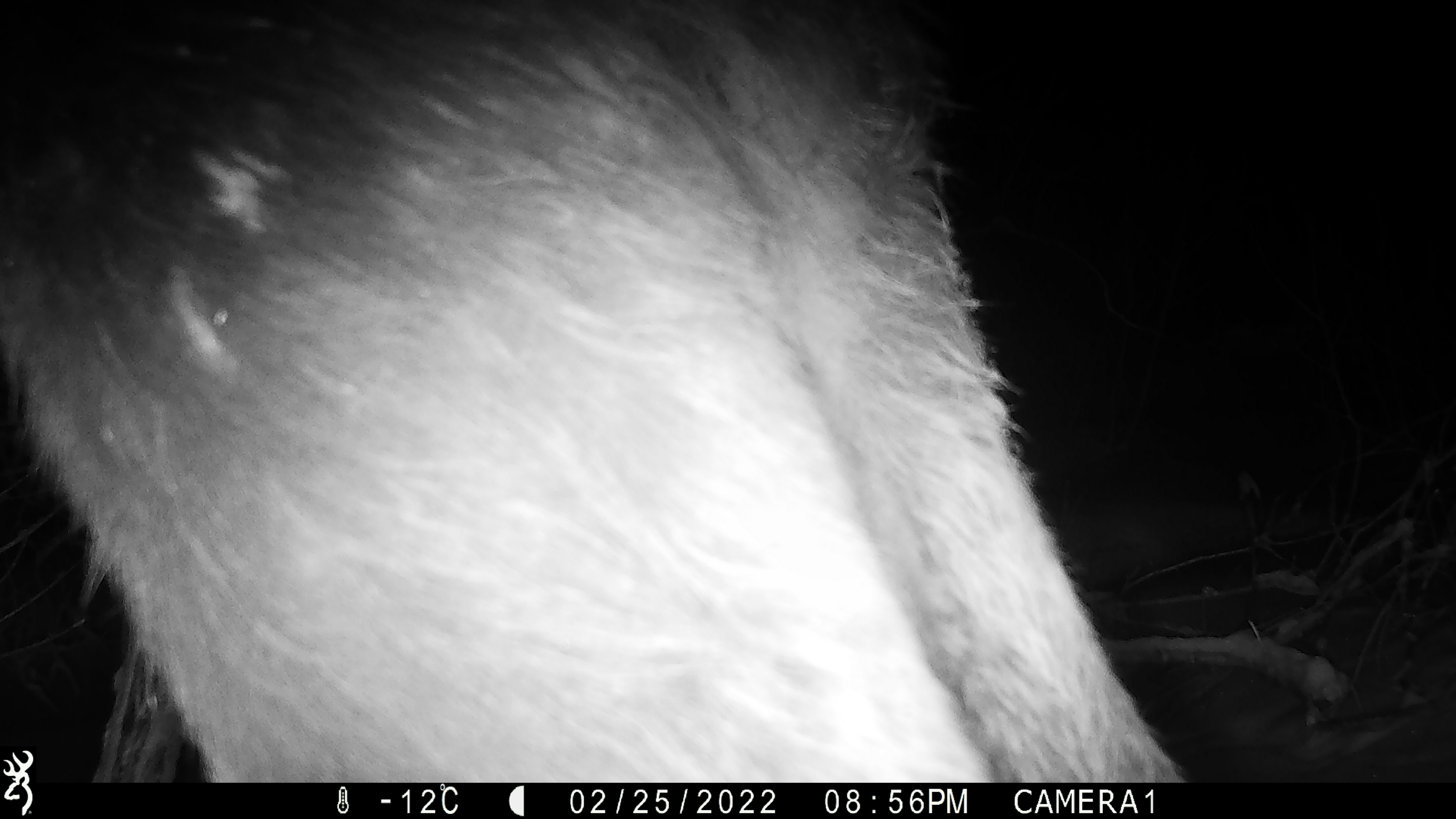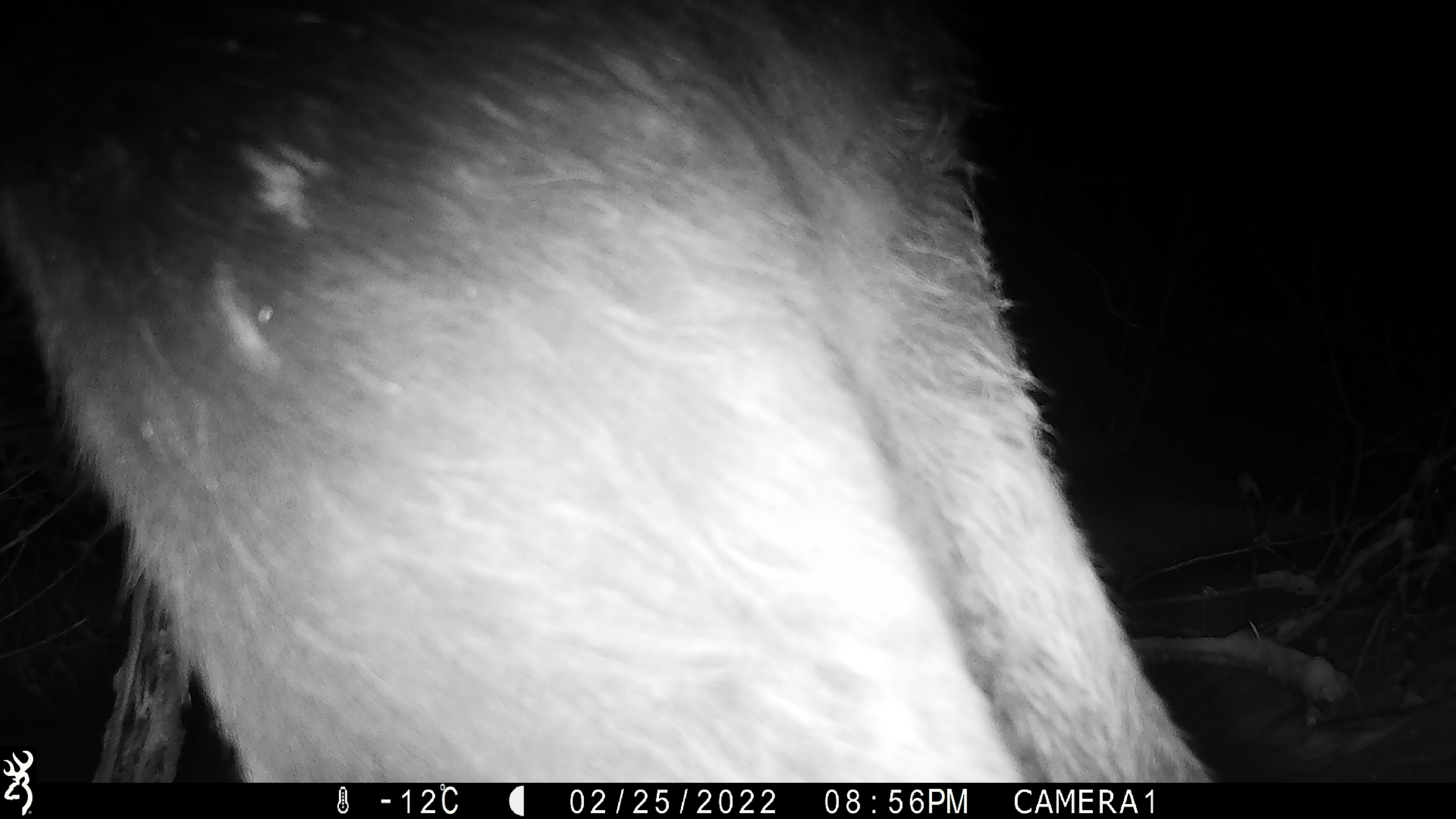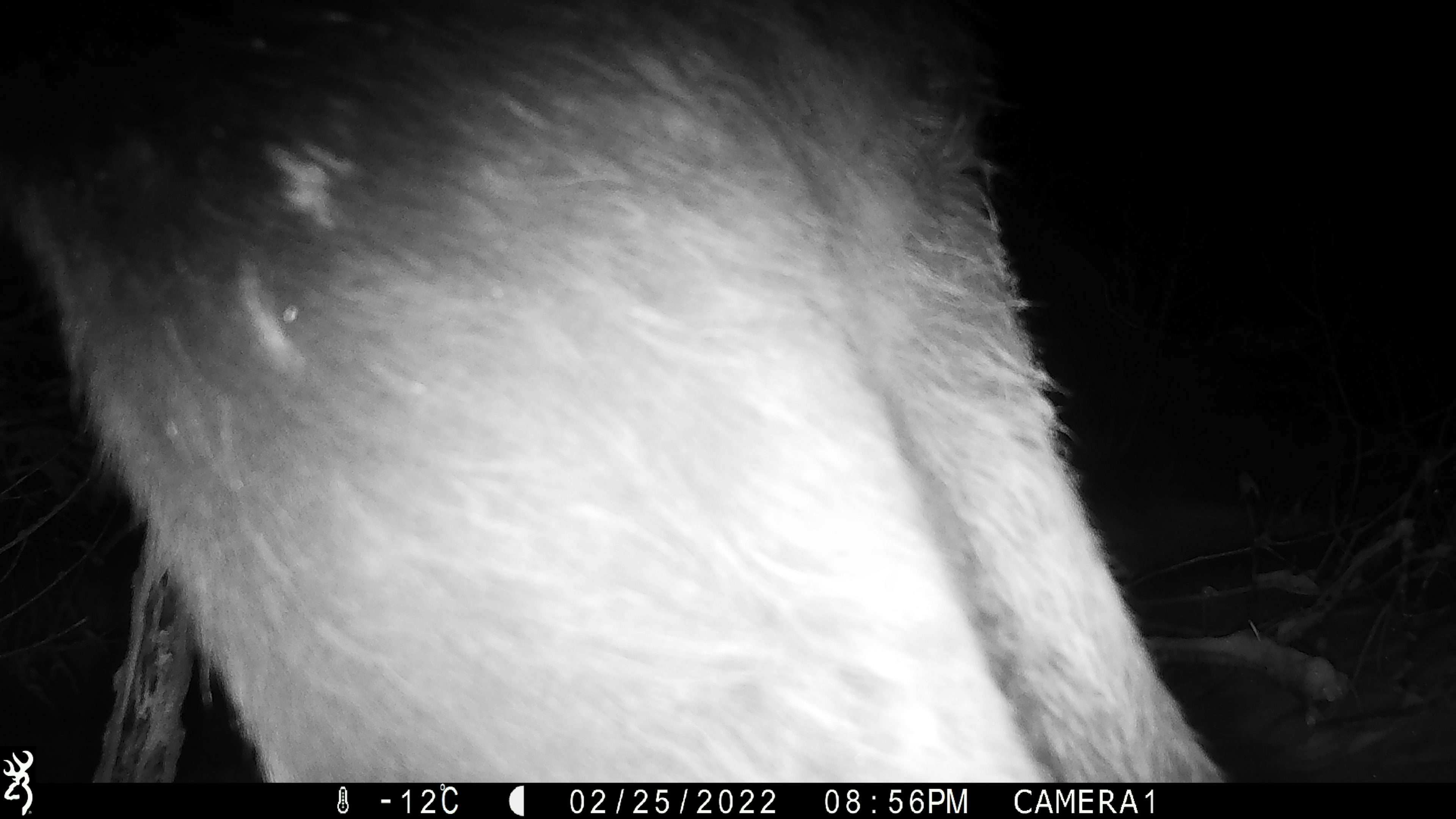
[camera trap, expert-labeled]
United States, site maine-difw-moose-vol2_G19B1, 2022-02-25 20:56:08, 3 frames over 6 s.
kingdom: Animalia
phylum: Chordata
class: Mammalia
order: Artiodactyla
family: Cervidae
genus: Alces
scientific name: Alces alces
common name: moose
Moose (Alces alces).